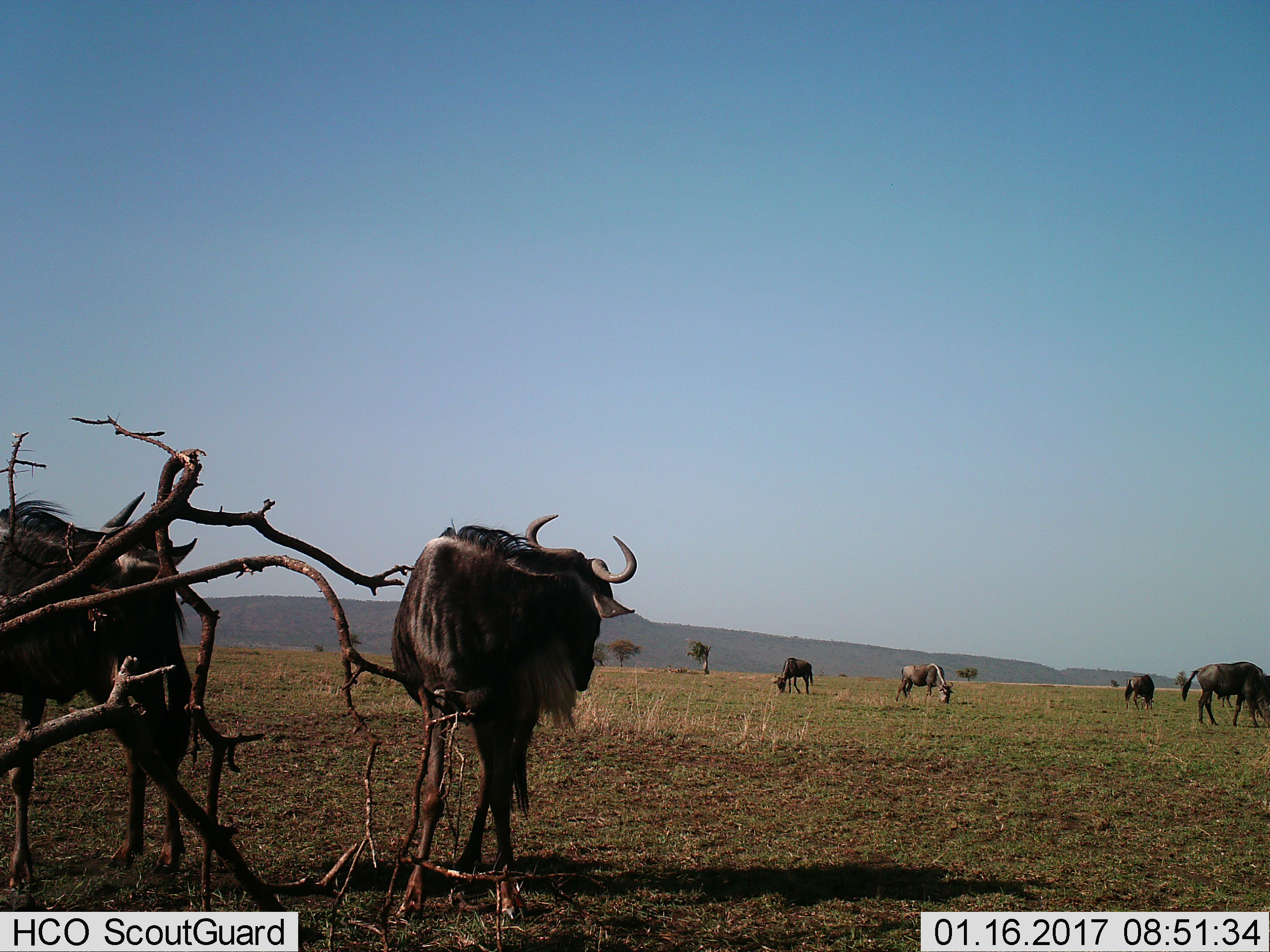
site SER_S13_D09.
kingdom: Animalia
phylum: Chordata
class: Mammalia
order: Artiodactyla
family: Bovidae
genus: Connochaetes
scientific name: Connochaetes taurinus taurinus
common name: blue wildebeest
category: wildebeestblue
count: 7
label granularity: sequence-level